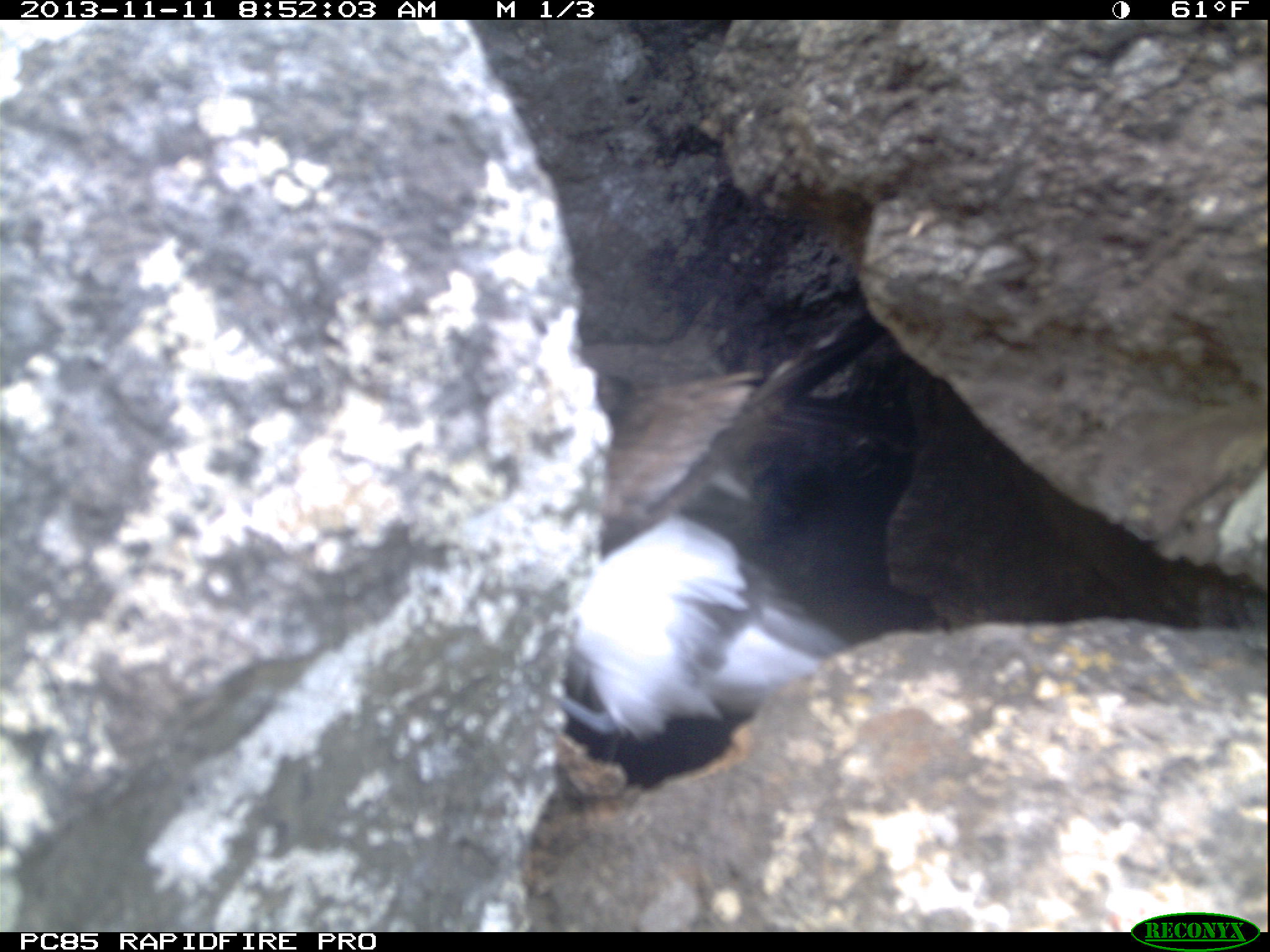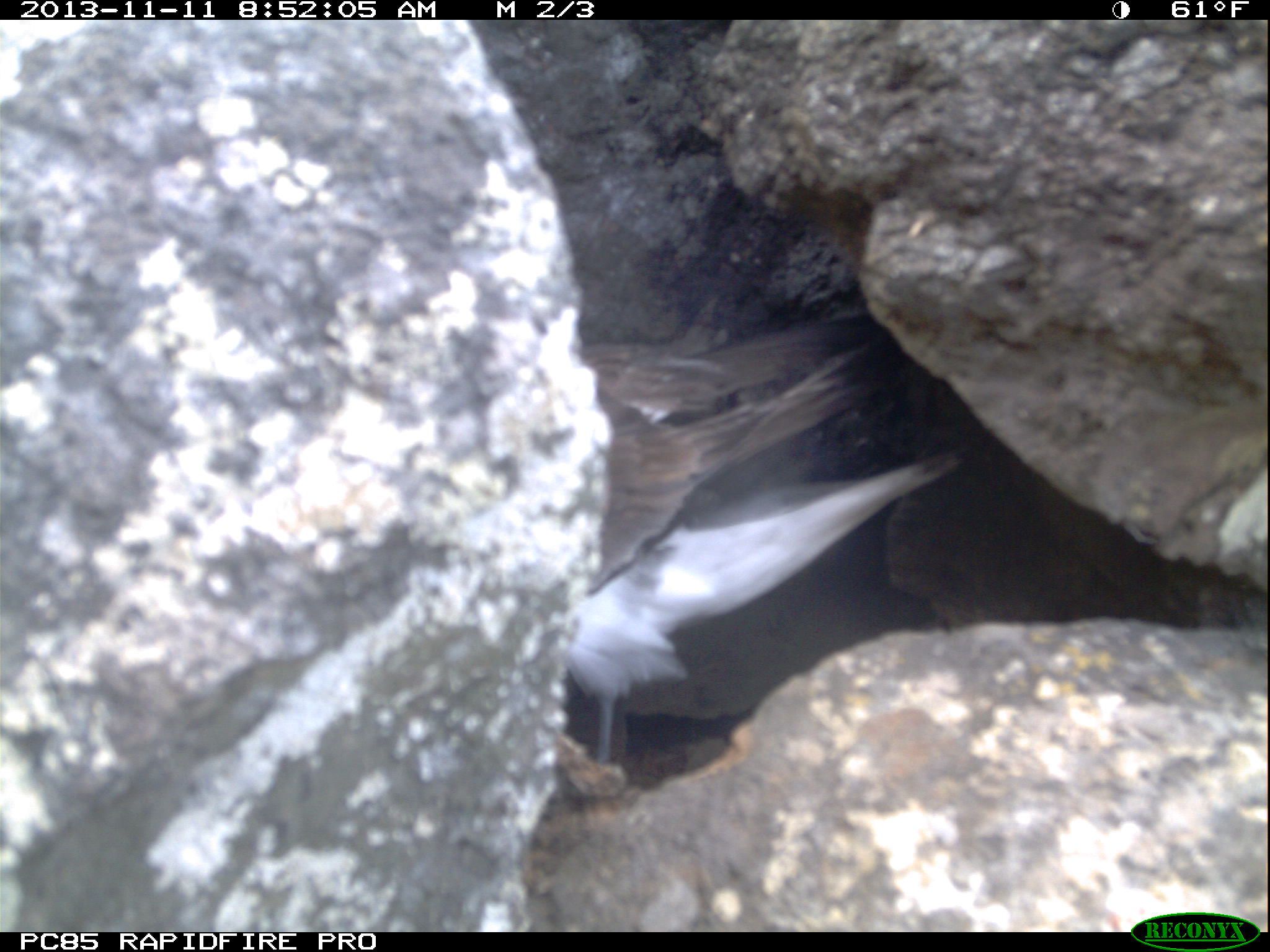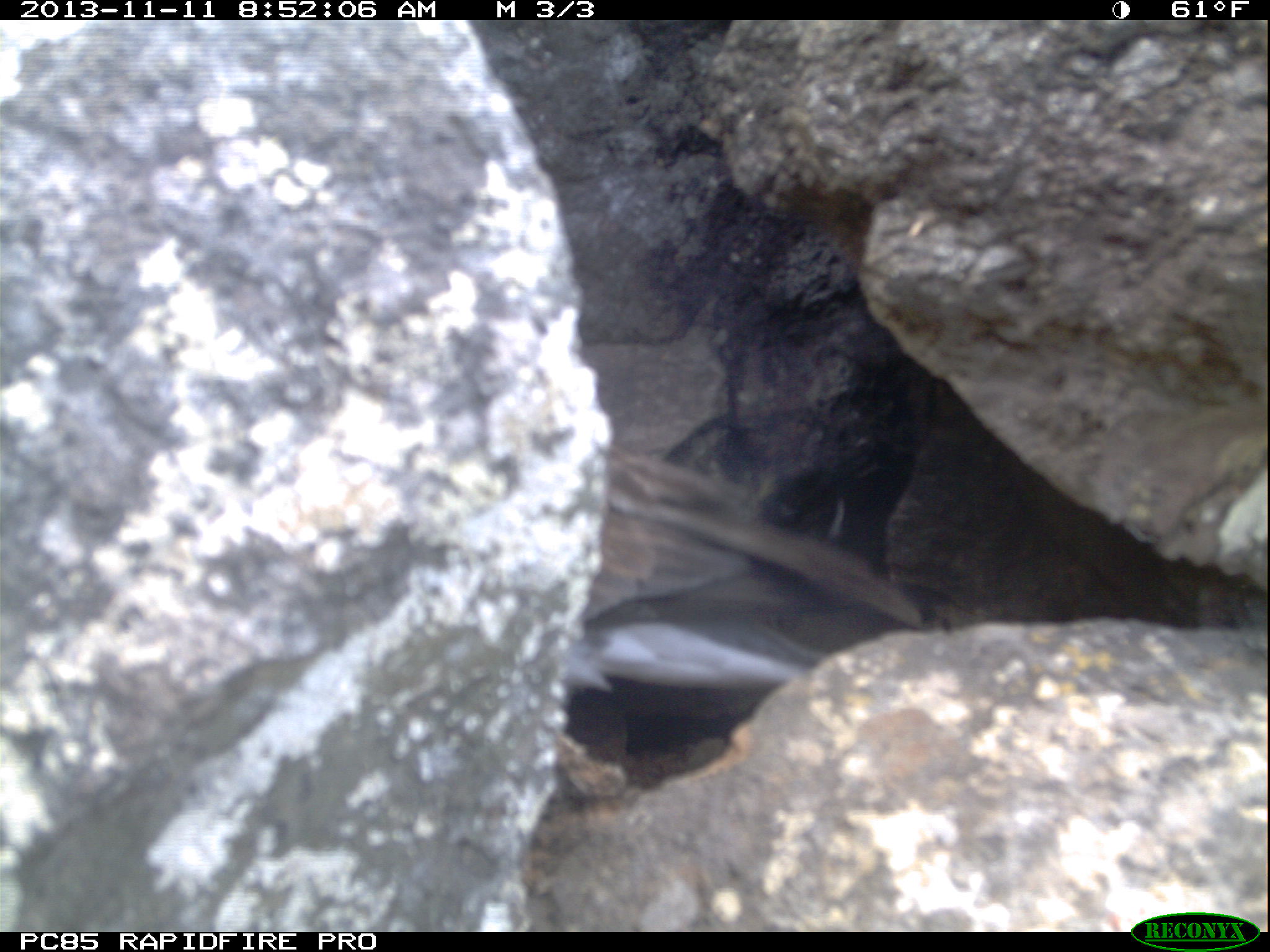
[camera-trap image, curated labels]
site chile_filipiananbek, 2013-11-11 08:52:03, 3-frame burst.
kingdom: Animalia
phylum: Chordata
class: Aves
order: Procellariiformes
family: Procellariidae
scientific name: Procellariidae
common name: petrel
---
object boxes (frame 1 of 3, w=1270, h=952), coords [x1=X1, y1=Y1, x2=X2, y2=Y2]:
petrel: [x1=558, y1=299, x2=910, y2=761]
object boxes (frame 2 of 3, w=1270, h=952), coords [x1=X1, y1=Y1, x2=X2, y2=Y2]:
petrel: [x1=553, y1=273, x2=959, y2=764]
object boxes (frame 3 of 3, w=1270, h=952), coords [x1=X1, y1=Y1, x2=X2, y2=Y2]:
petrel: [x1=545, y1=428, x2=922, y2=729]